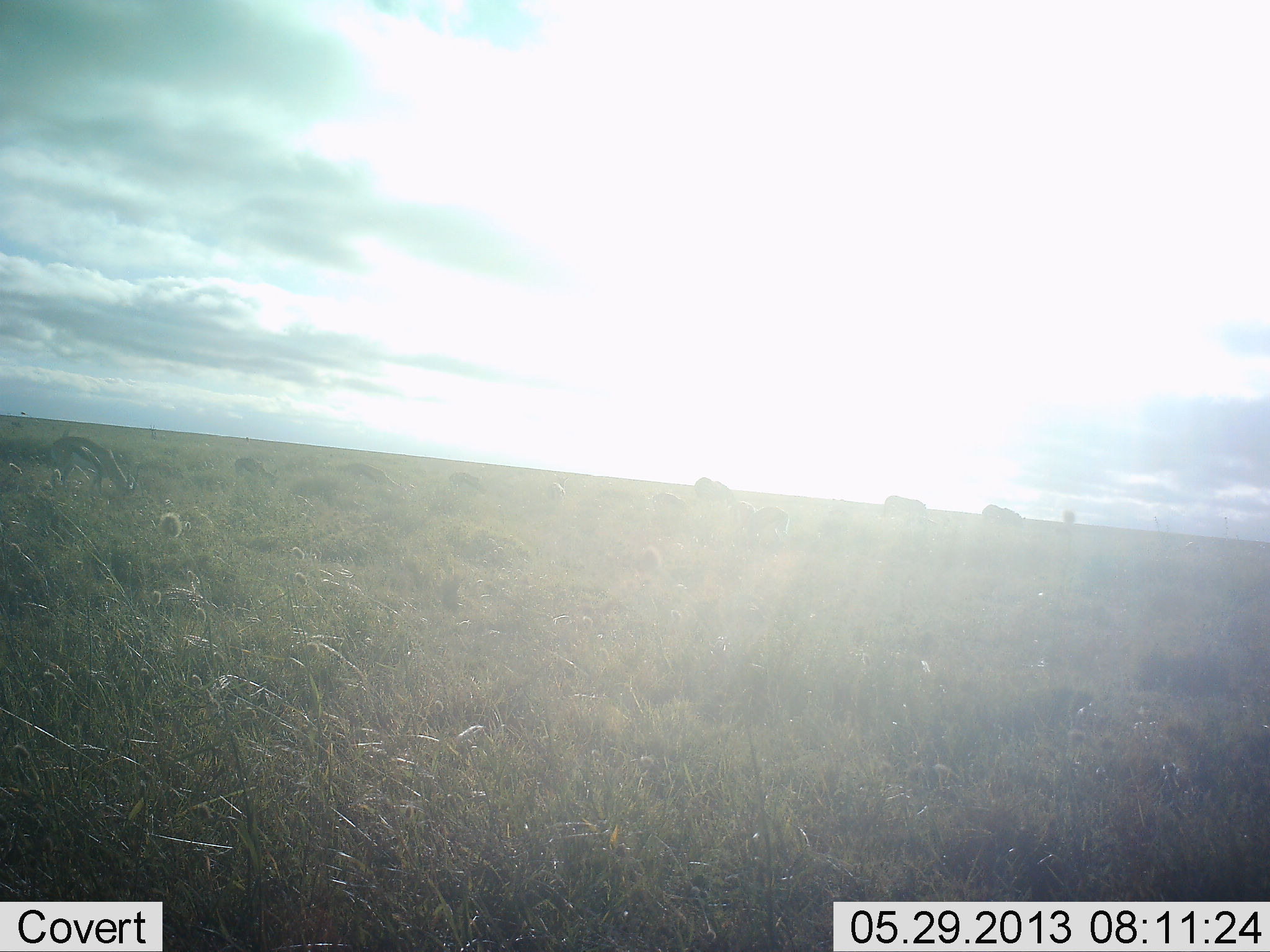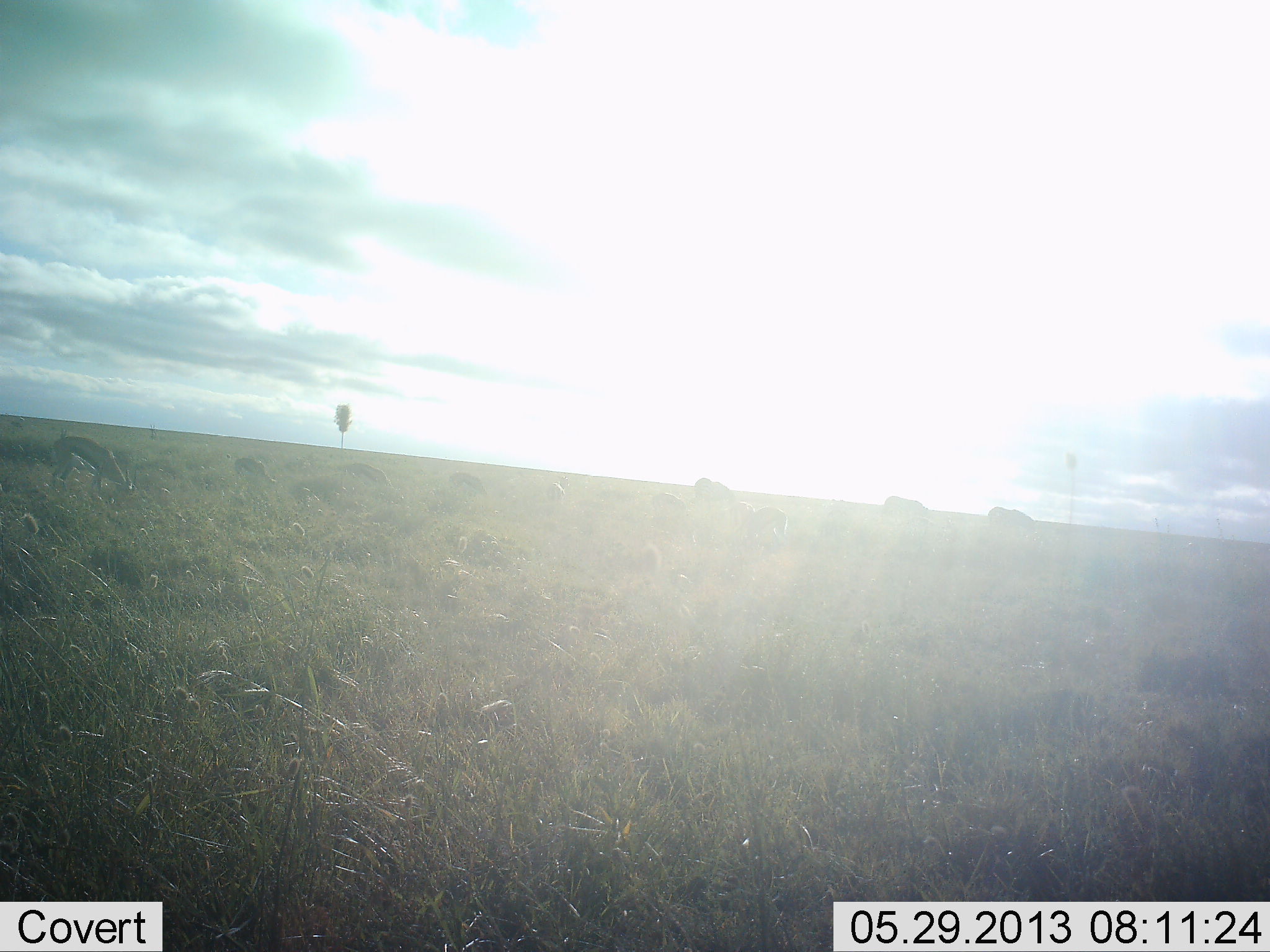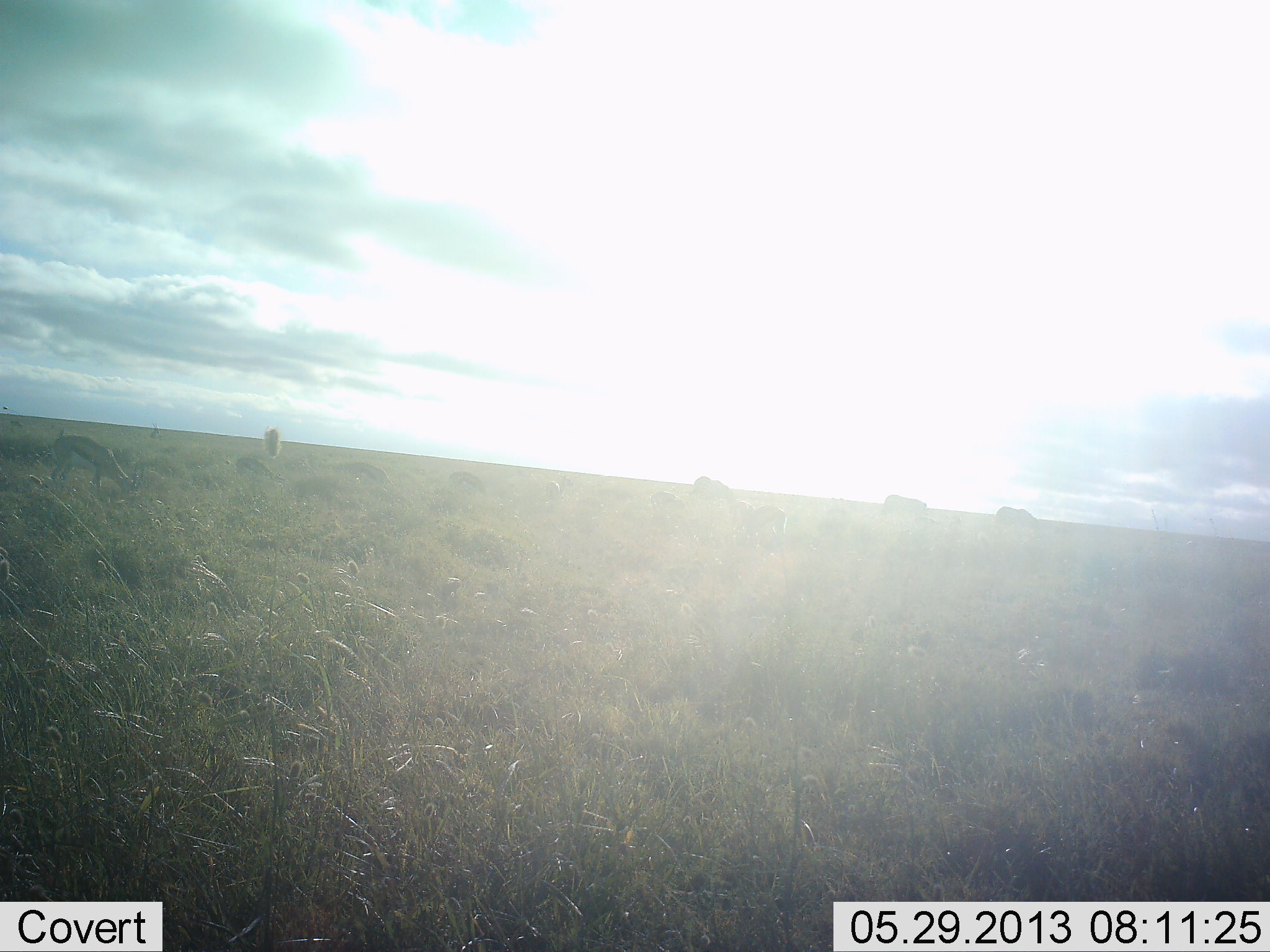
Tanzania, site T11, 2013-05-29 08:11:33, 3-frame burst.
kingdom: Animalia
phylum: Chordata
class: Mammalia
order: Artiodactyla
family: Bovidae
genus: Eudorcas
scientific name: Eudorcas thomsonii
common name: thomson's gazelle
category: gazellethomsons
Gazellethomsons (thomson's gazelle) (Eudorcas thomsonii), count 4. Behavior (volunteer vote fractions): standing 40%, resting 0%, moving 0%, interacting 0%. Young present (vote fraction): 0%. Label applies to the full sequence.